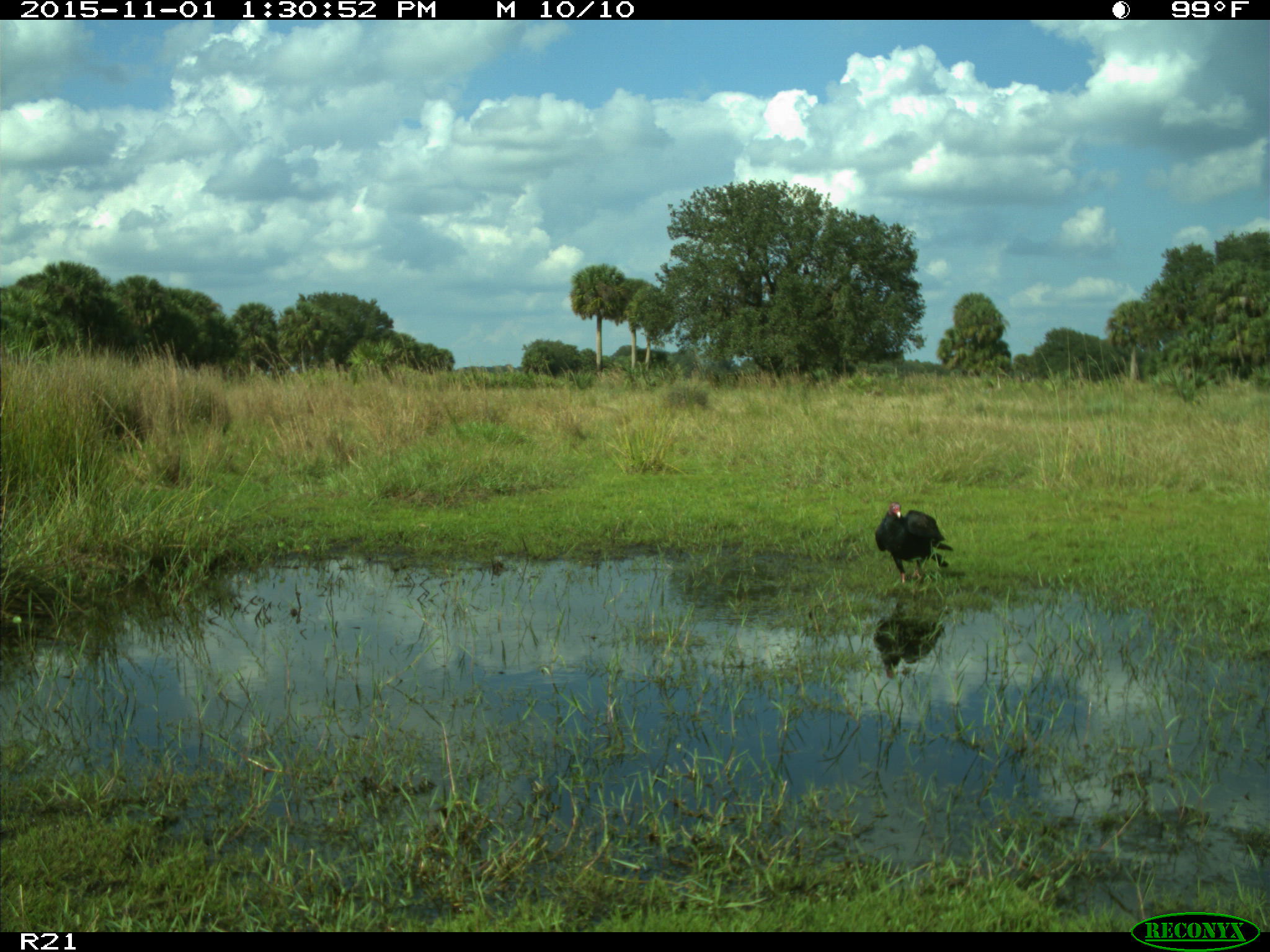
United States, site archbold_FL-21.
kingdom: Animalia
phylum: Chordata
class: Aves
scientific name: Aves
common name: birds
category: unidentified bird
Unidentified bird (birds) (Aves).